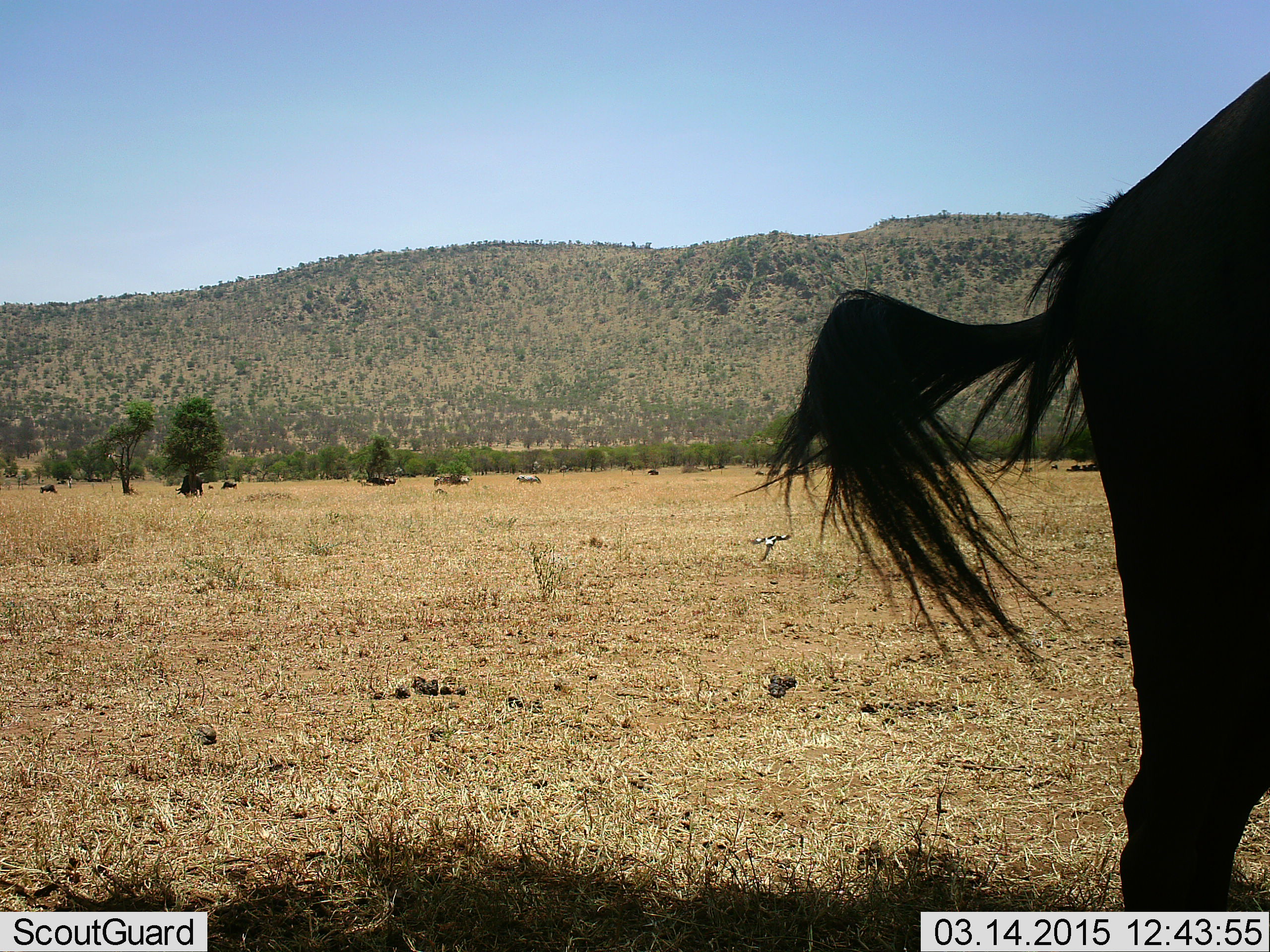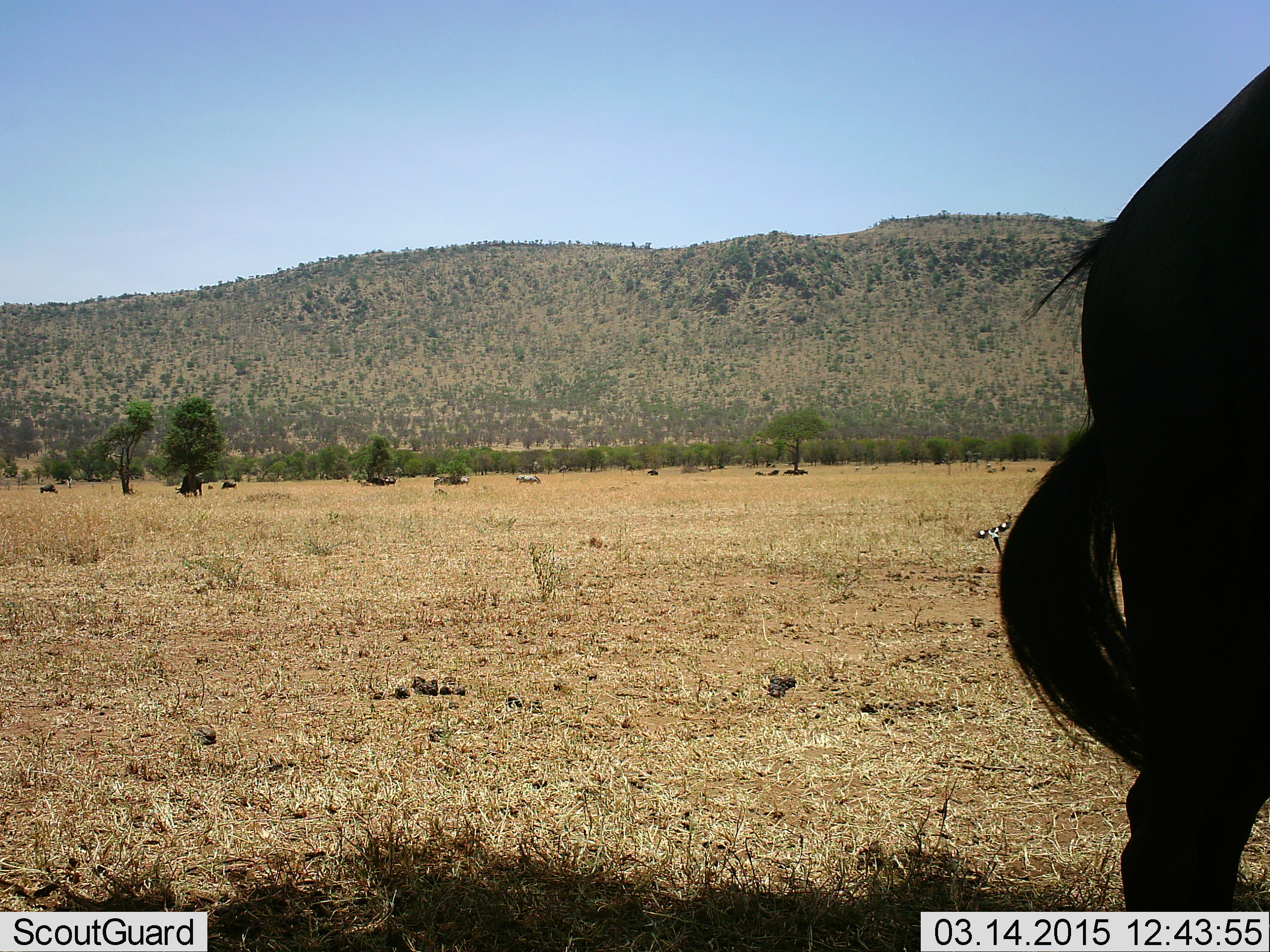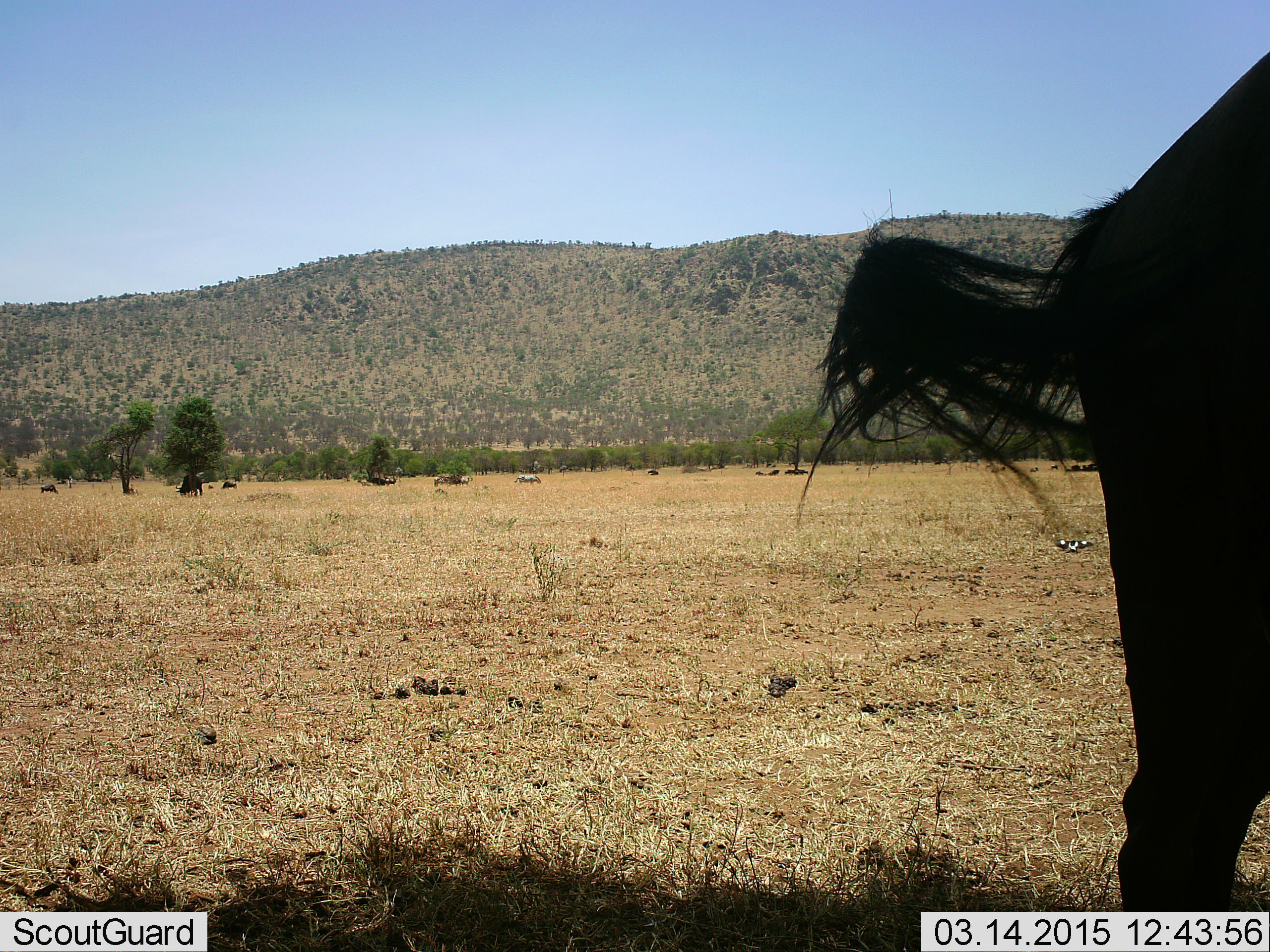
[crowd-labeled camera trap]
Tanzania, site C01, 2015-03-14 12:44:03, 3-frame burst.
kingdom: Animalia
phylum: Chordata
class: Mammalia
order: Artiodactyla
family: Bovidae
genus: Connochaetes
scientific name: Connochaetes taurinus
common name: blue wildebeest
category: wildebeest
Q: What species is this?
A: Wildebeest (blue wildebeest) (Connochaetes taurinus).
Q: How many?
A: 7.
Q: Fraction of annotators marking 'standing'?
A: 80%.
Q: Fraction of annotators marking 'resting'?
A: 47%.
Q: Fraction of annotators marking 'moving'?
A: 20%.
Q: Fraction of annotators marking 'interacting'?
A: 0%.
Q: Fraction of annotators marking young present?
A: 0%.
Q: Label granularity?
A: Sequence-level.